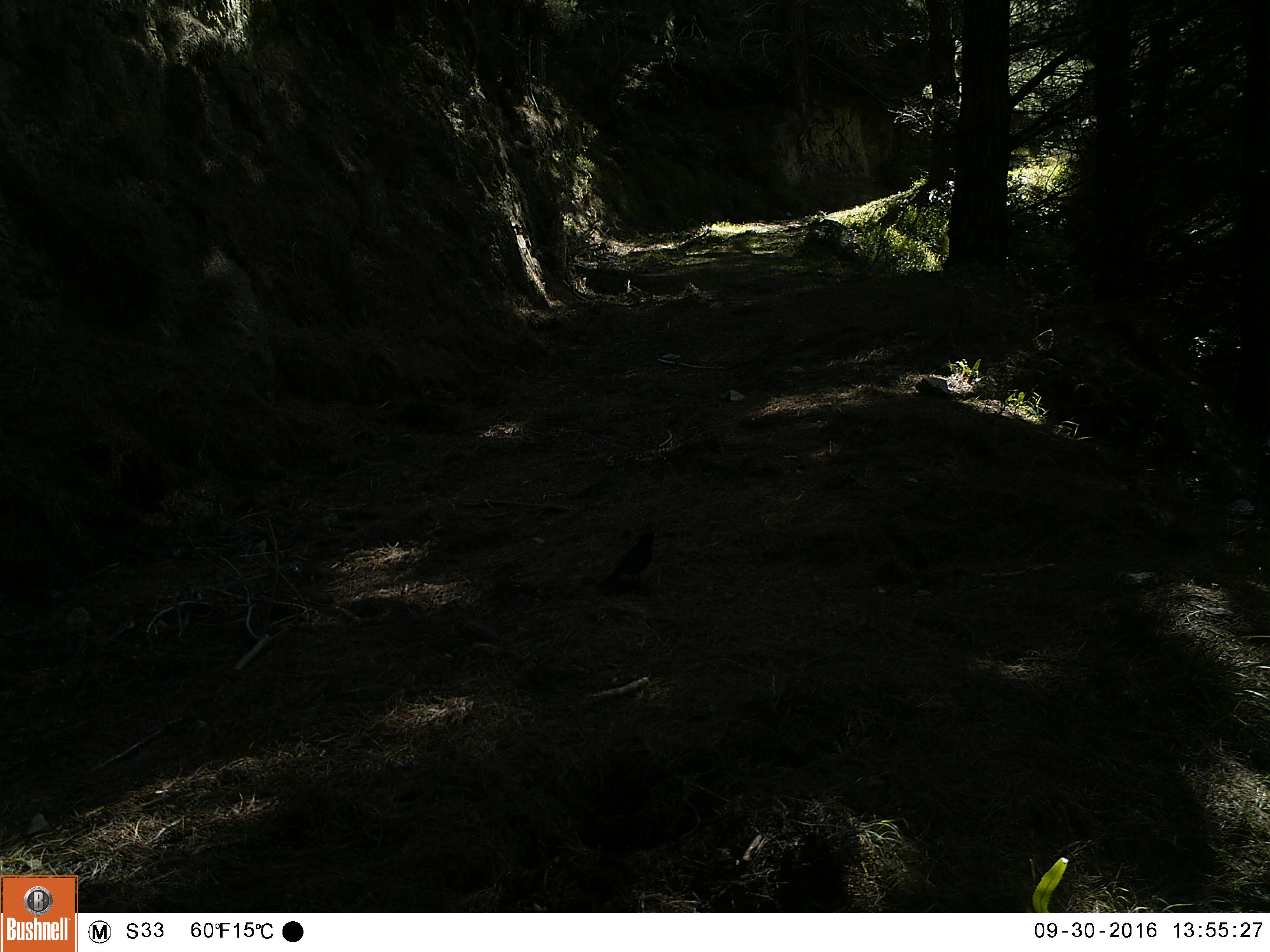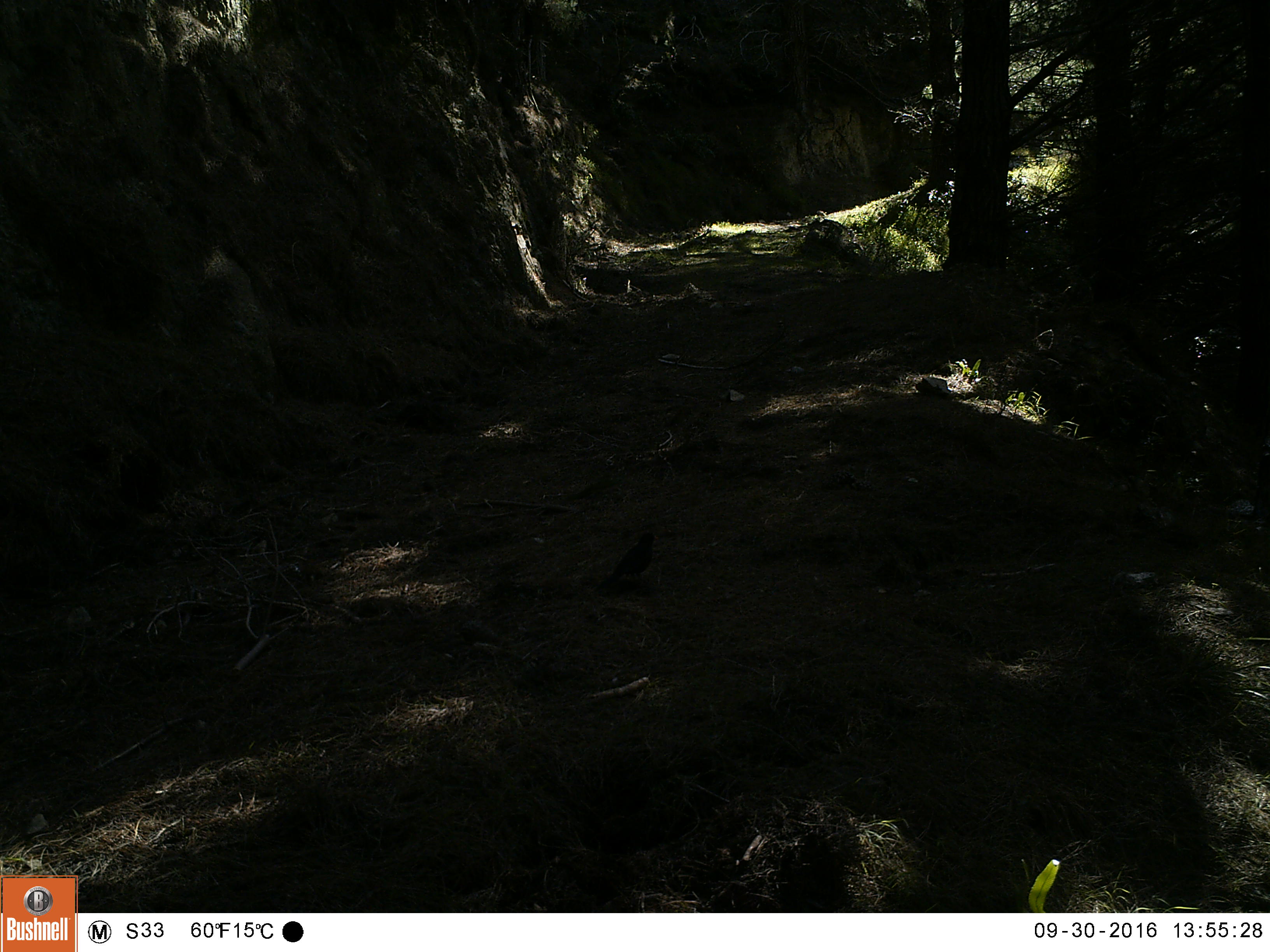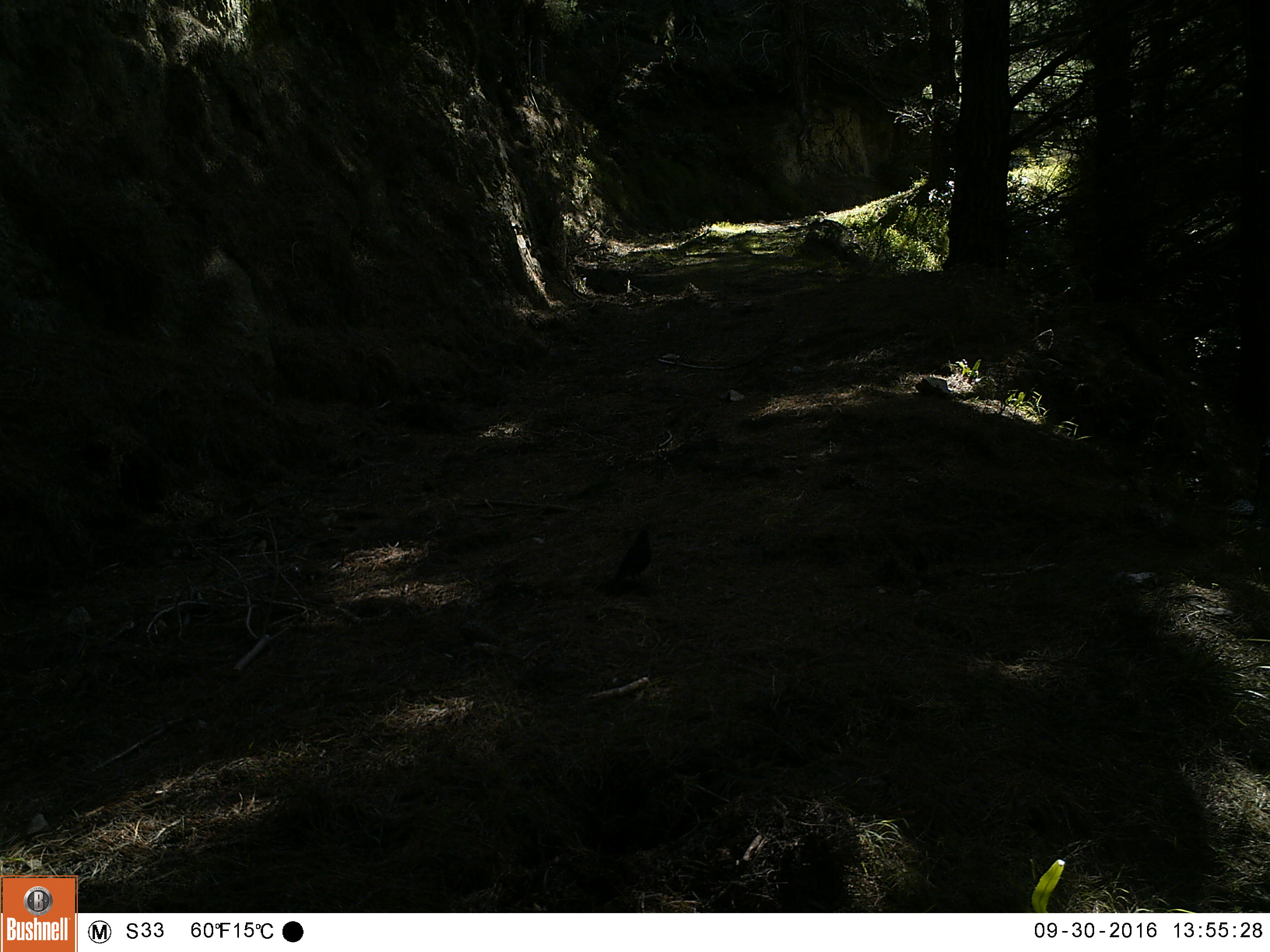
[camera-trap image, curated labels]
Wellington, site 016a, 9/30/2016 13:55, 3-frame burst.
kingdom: Animalia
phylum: Chordata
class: Aves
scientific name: Aves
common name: bird